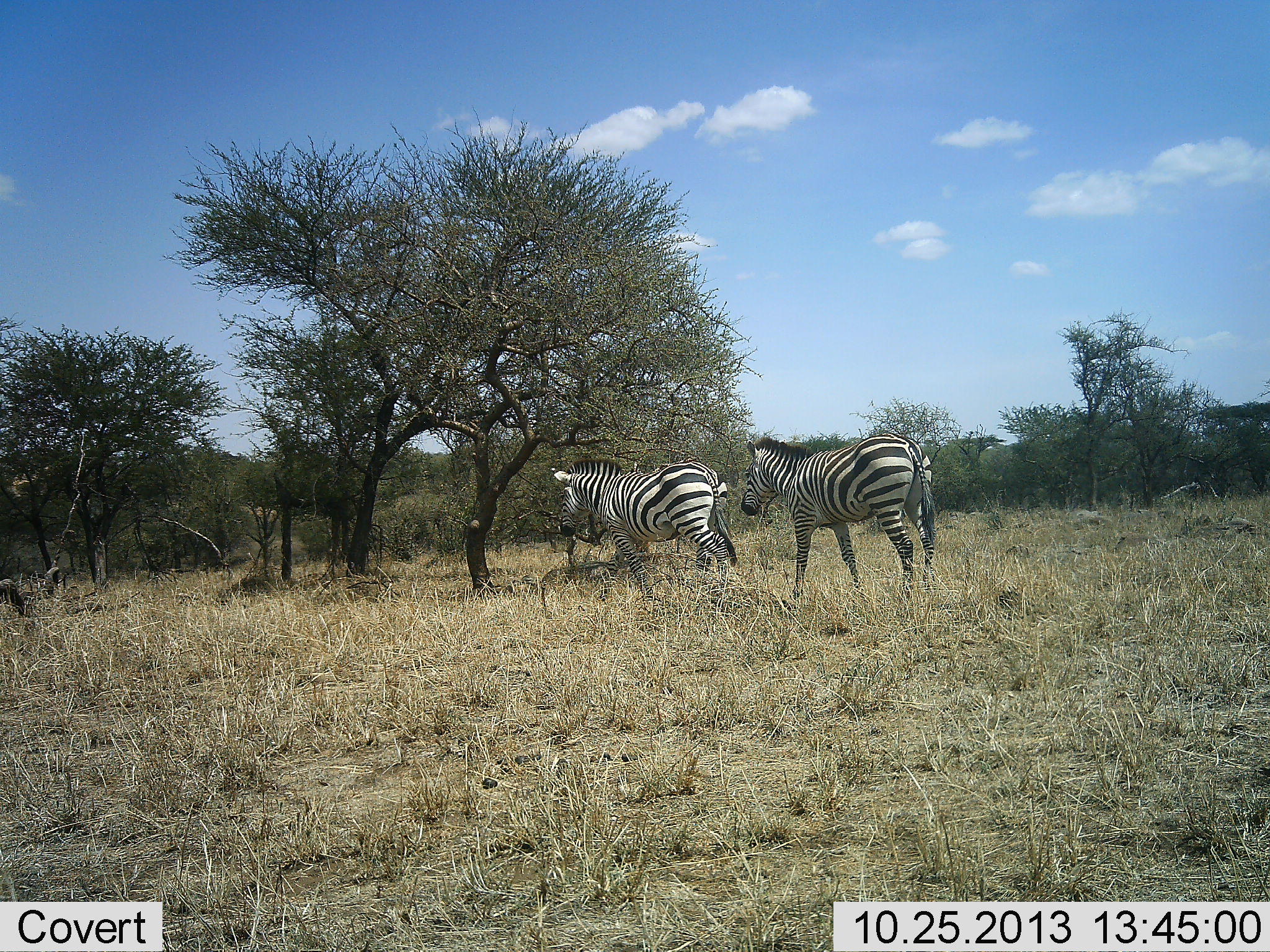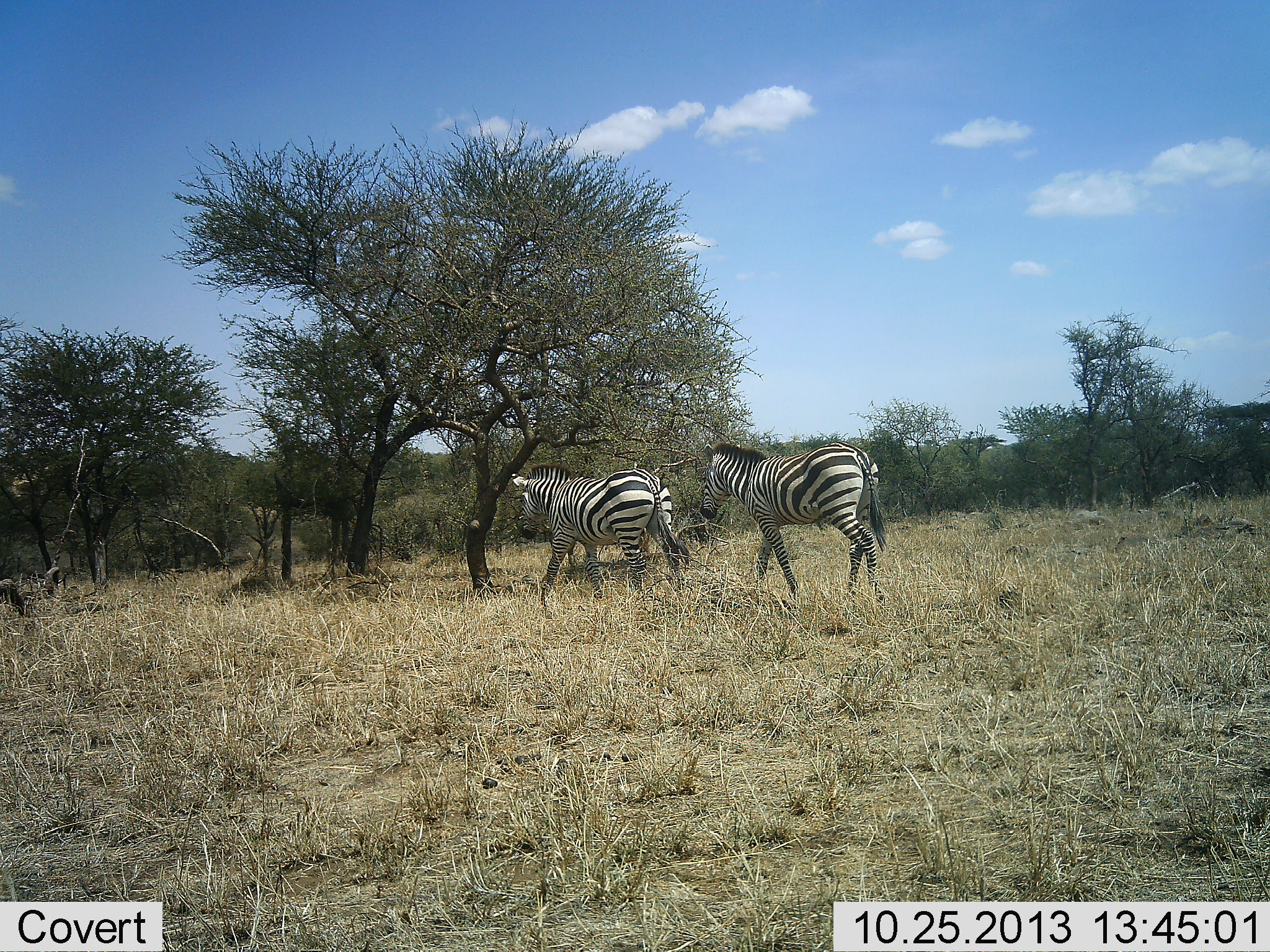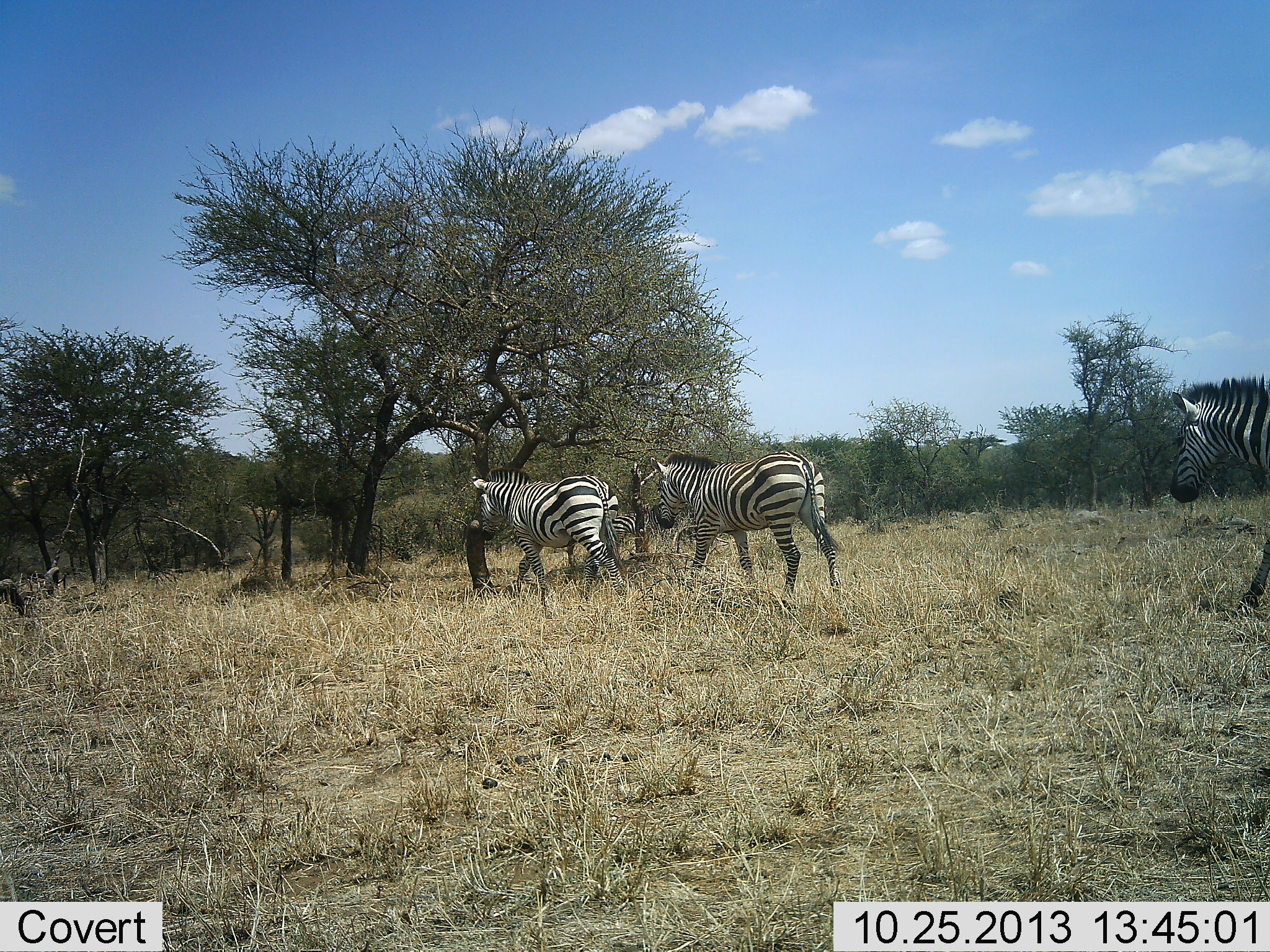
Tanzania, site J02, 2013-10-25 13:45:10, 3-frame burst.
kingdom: Animalia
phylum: Chordata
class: Mammalia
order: Perissodactyla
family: Equidae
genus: Equus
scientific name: Equus quagga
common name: plains zebra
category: zebra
Zebra (plains zebra) (Equus quagga), count 3. Behavior (volunteer vote fractions): standing 10%, resting 0%, moving 100%, interacting 0%. Young present (vote fraction): 0%. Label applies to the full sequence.